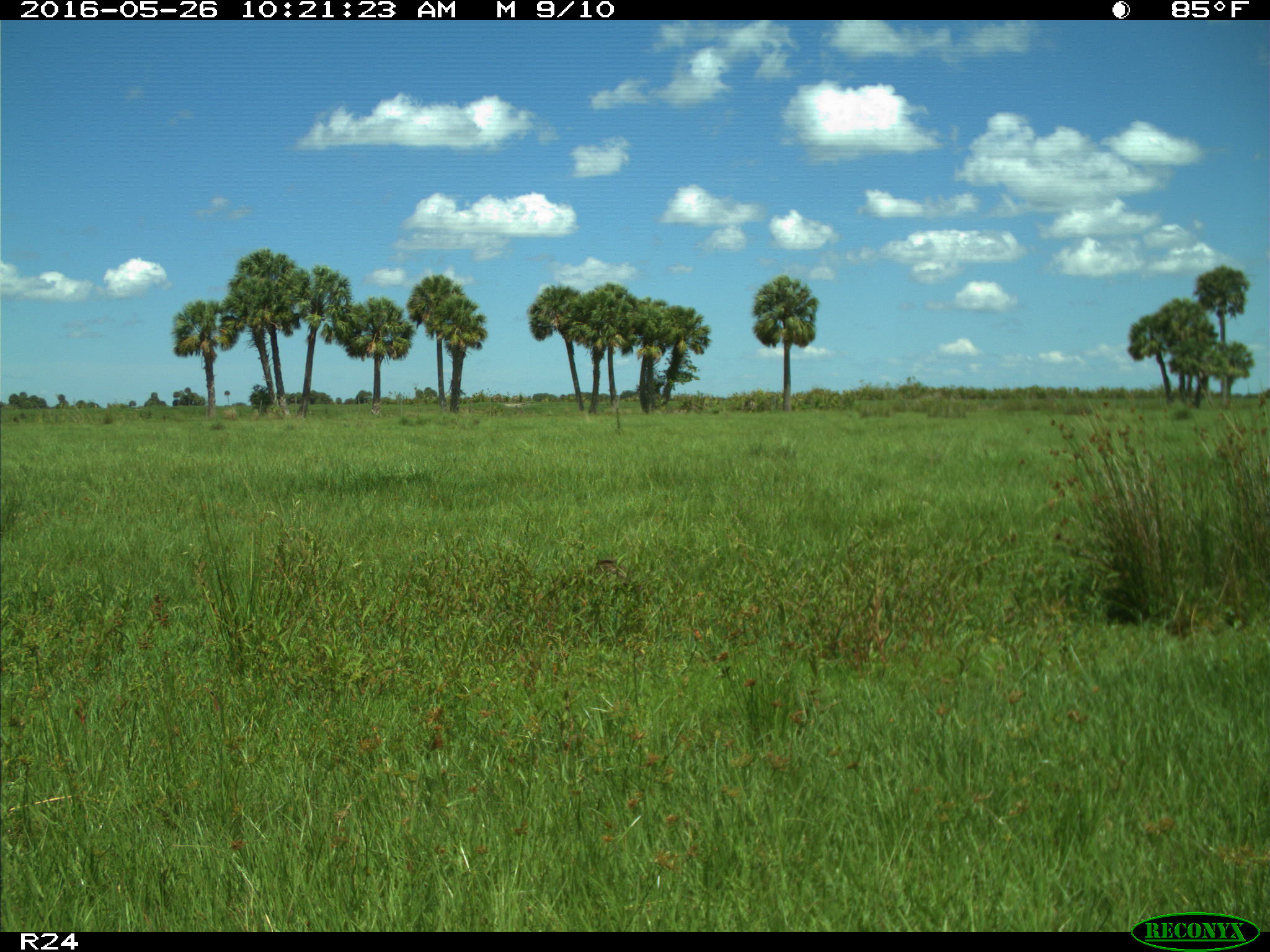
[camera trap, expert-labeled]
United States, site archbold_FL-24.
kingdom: Animalia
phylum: Chordata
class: Aves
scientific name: Aves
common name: birds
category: unidentified bird